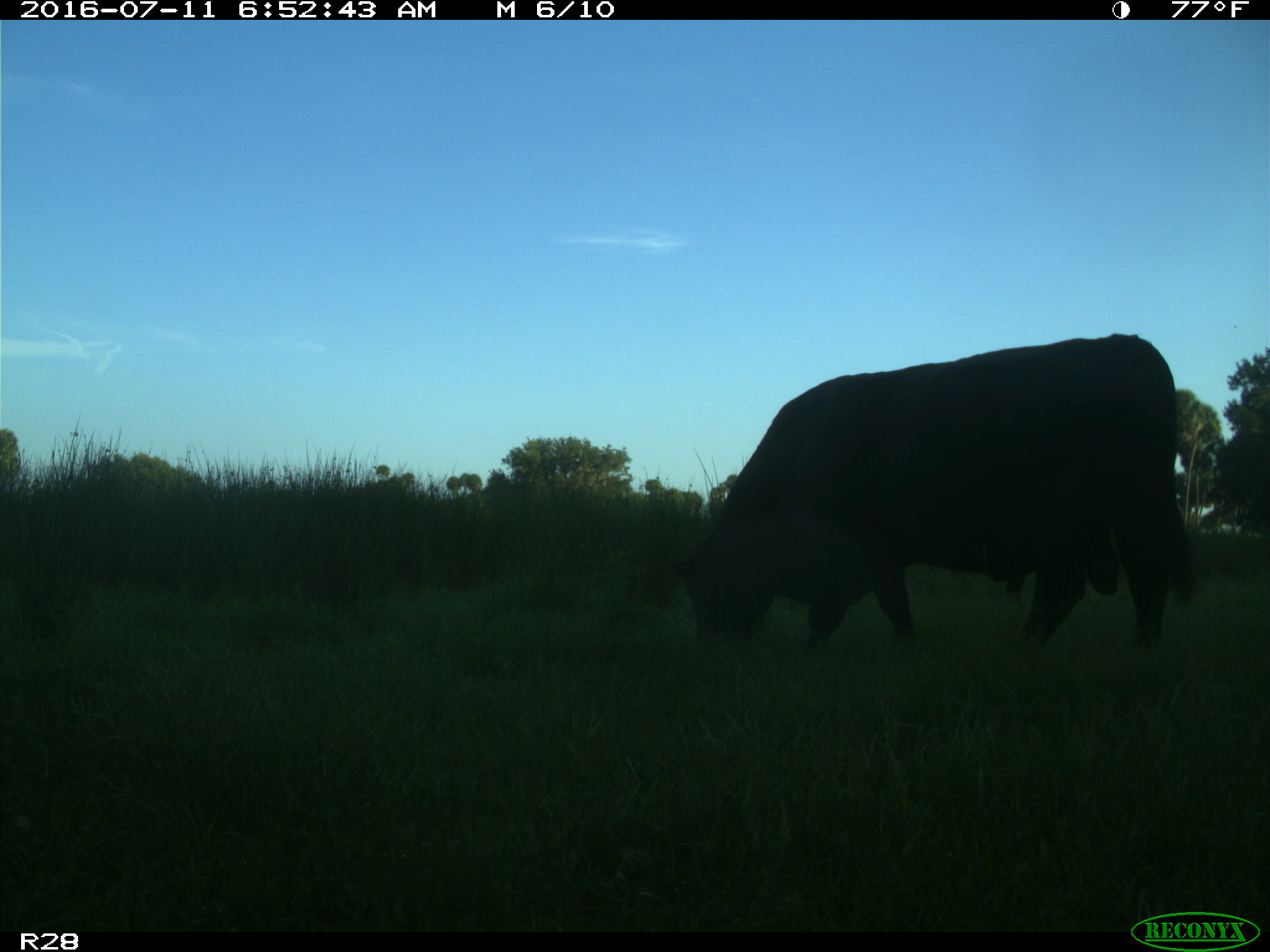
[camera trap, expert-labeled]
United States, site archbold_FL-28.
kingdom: Animalia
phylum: Chordata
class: Mammalia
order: Artiodactyla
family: Bovidae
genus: Bos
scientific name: Bos taurus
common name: domestic cow